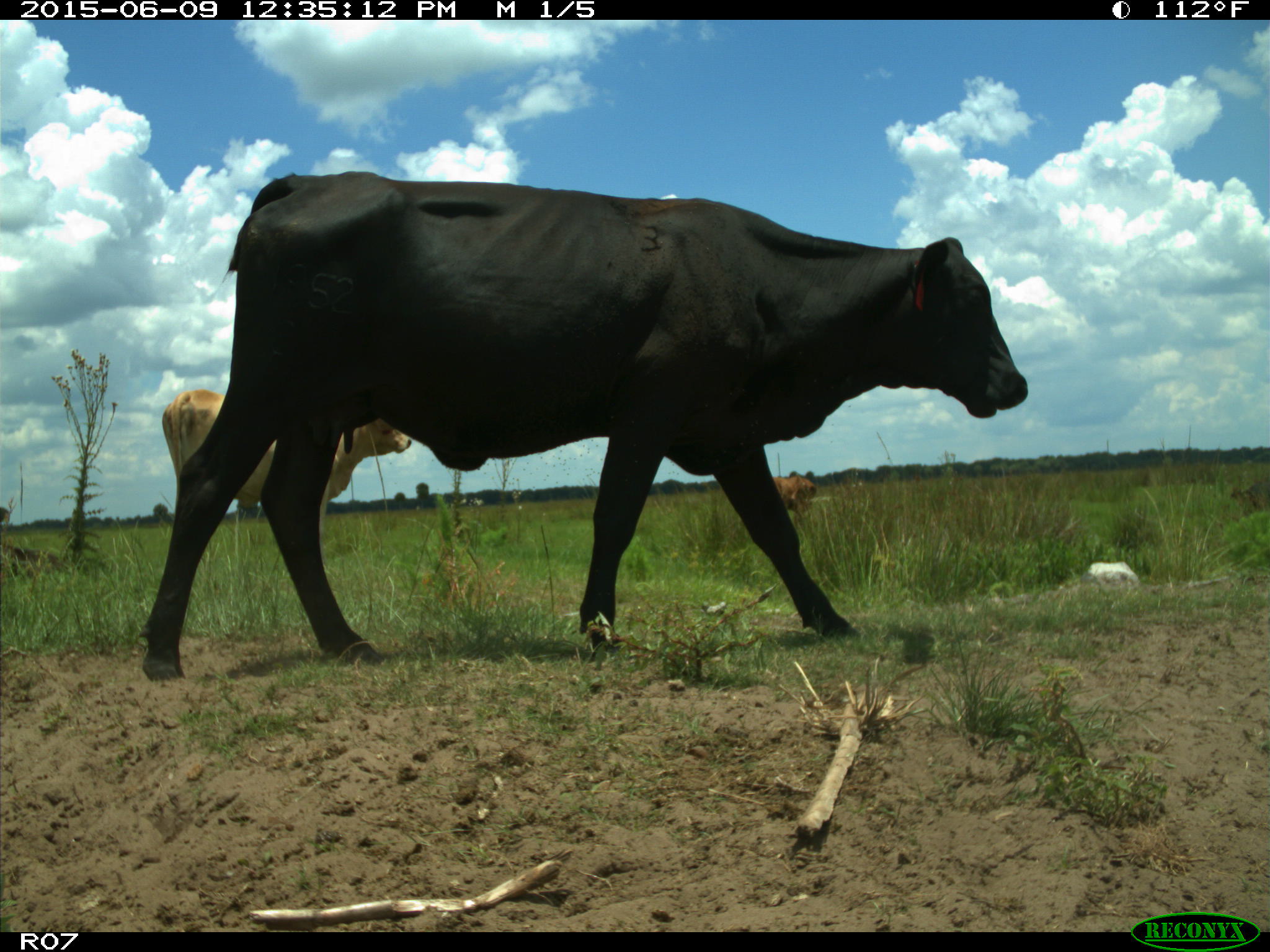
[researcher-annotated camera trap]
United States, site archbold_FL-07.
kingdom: Animalia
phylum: Chordata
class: Mammalia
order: Artiodactyla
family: Bovidae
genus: Bos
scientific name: Bos taurus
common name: domestic cow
Bos taurus (domestic cow).